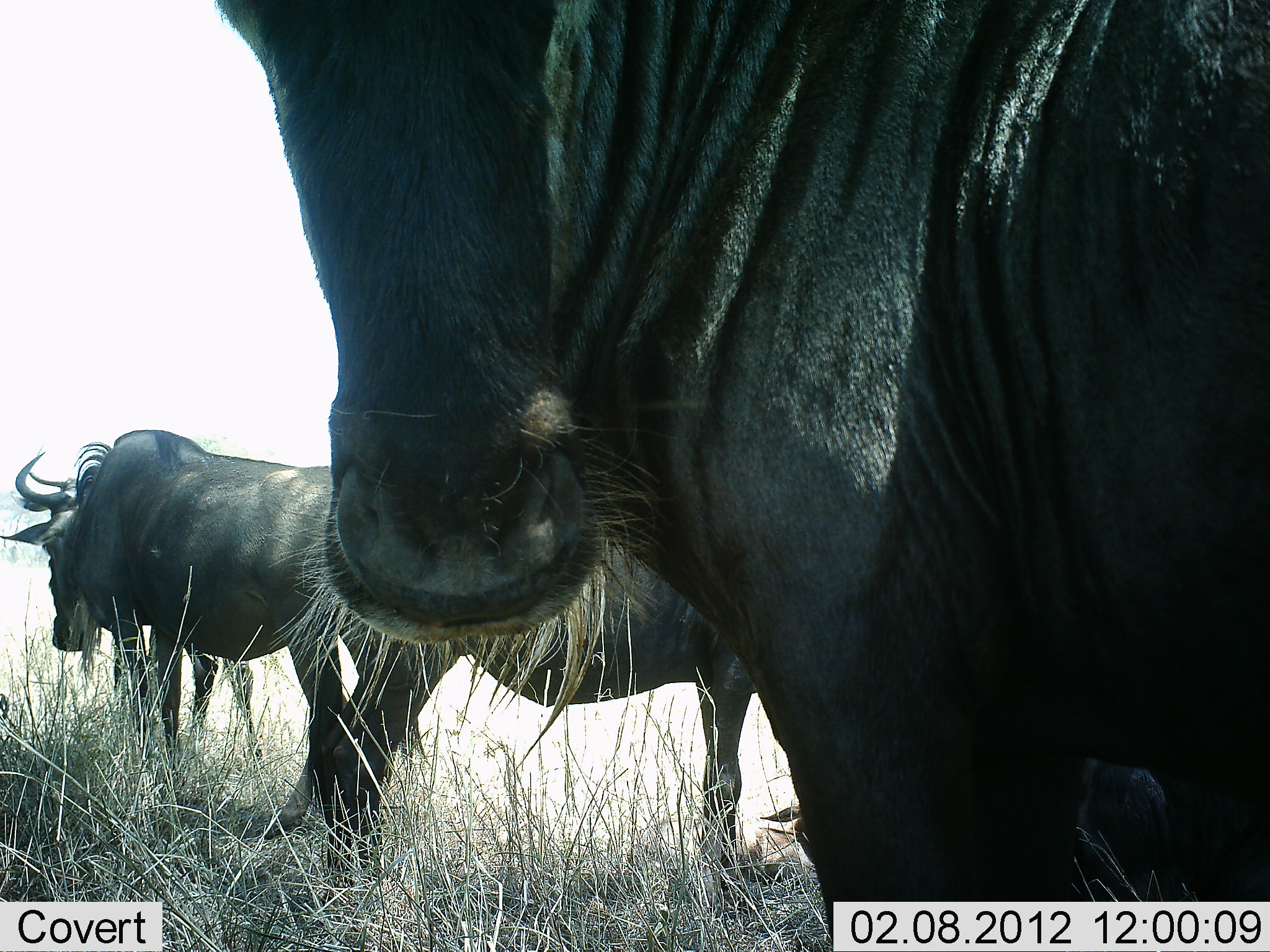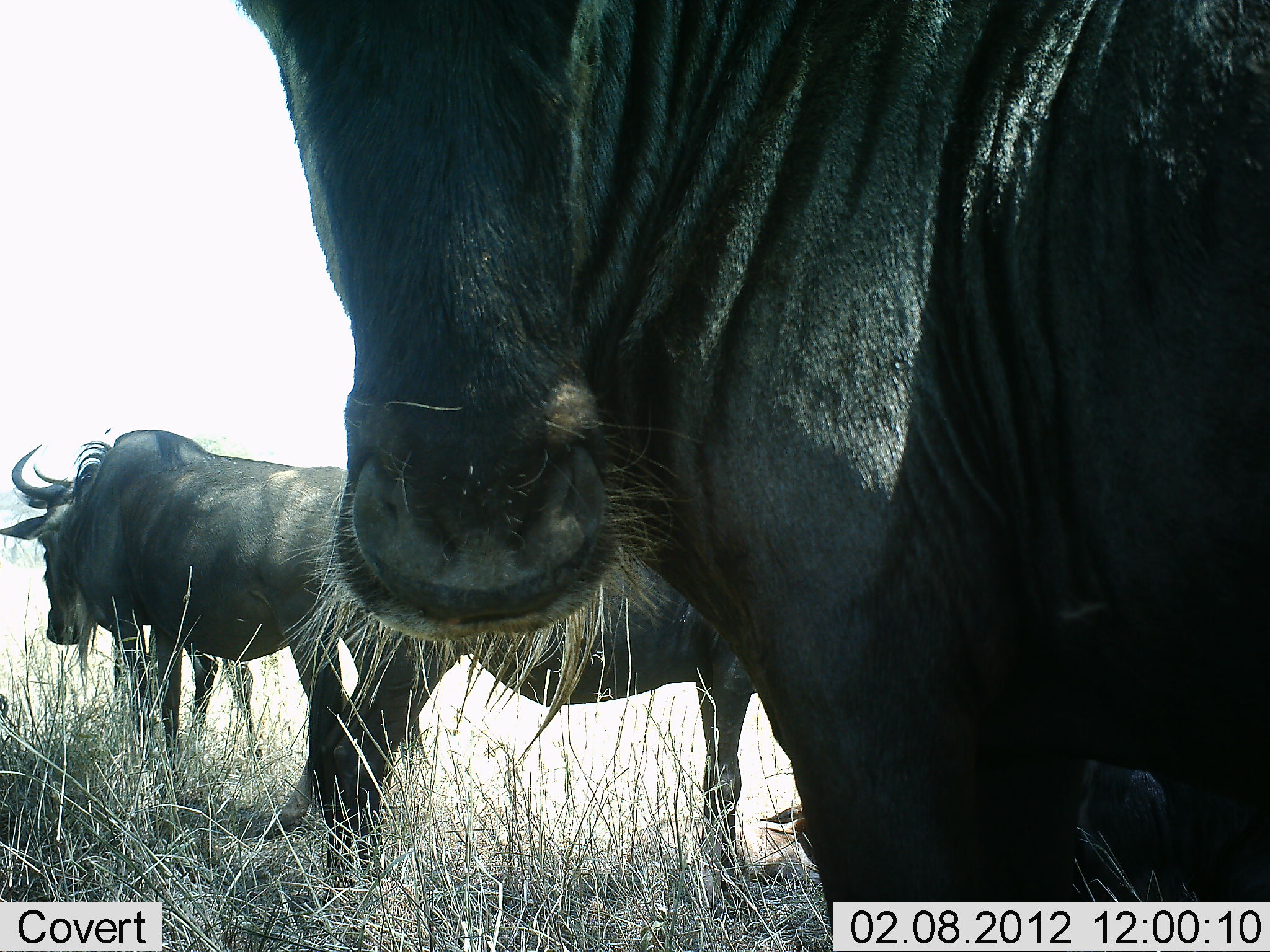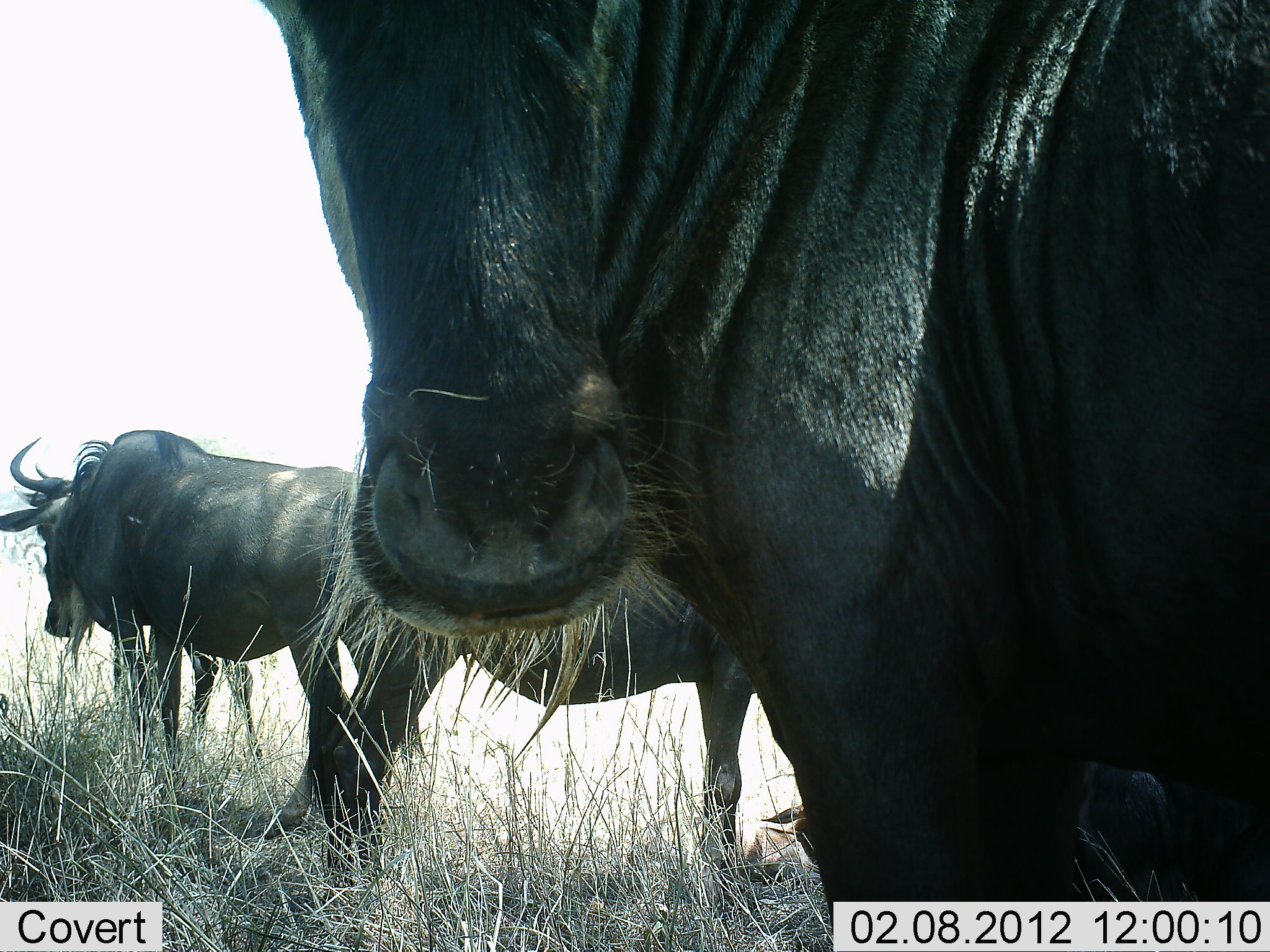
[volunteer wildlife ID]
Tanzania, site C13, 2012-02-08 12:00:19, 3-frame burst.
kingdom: Animalia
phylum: Chordata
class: Mammalia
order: Artiodactyla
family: Bovidae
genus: Connochaetes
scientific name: Connochaetes taurinus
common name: blue wildebeest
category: wildebeest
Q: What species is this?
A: Wildebeest (blue wildebeest) (Connochaetes taurinus).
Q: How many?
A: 3.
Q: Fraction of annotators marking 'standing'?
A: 96%.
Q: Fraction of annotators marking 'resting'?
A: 25%.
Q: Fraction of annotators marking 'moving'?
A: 4%.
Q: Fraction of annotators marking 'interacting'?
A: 0%.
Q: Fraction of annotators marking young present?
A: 0%.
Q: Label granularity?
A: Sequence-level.